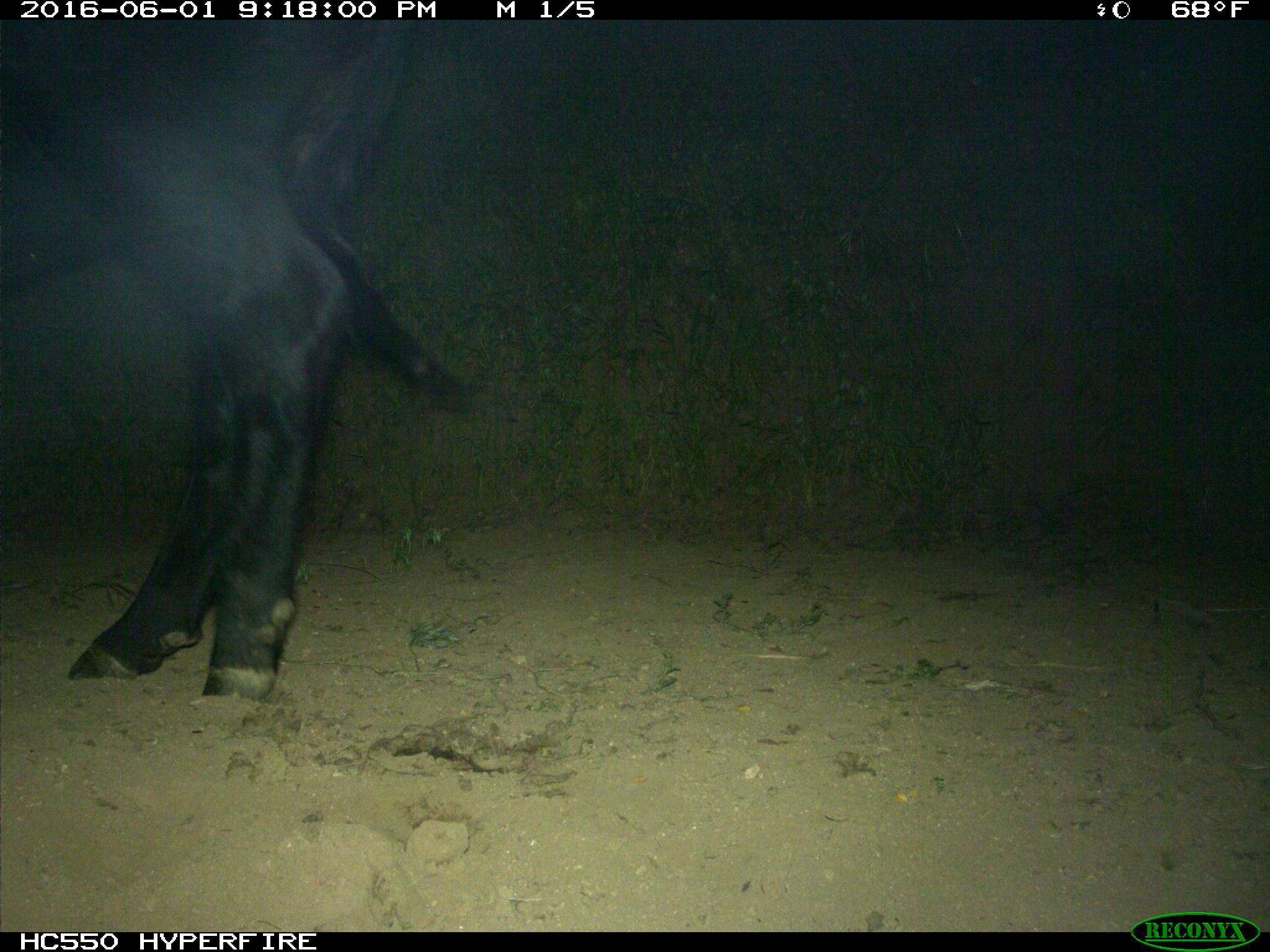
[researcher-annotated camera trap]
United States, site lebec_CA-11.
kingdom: Animalia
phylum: Chordata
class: Mammalia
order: Artiodactyla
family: Bovidae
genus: Bos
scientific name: Bos taurus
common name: domestic cow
Bos taurus (domestic cow).